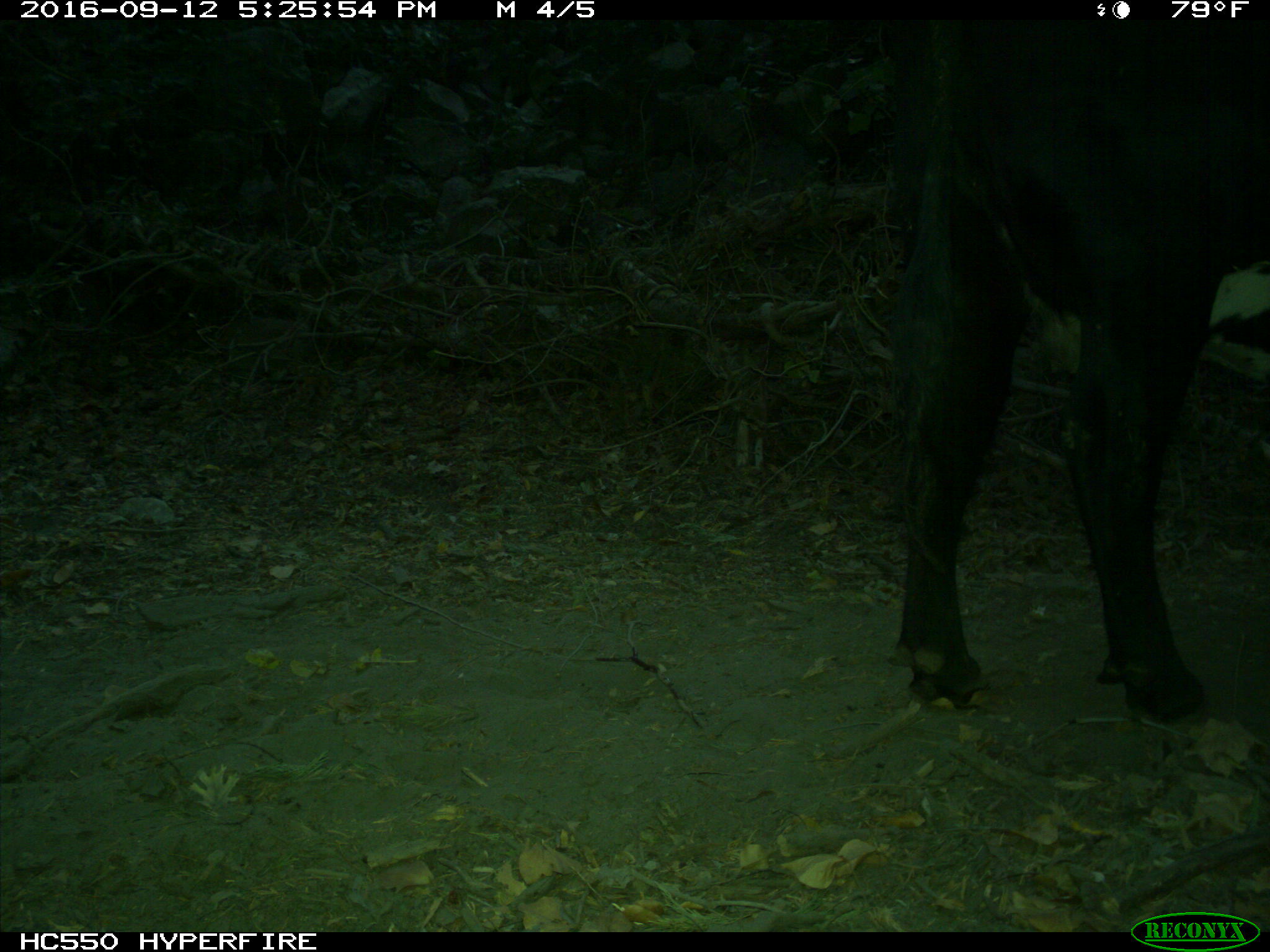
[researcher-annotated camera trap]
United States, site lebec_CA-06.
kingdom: Animalia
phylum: Chordata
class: Mammalia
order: Artiodactyla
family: Bovidae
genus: Bos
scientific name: Bos taurus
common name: domestic cow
Bos taurus (domestic cow).